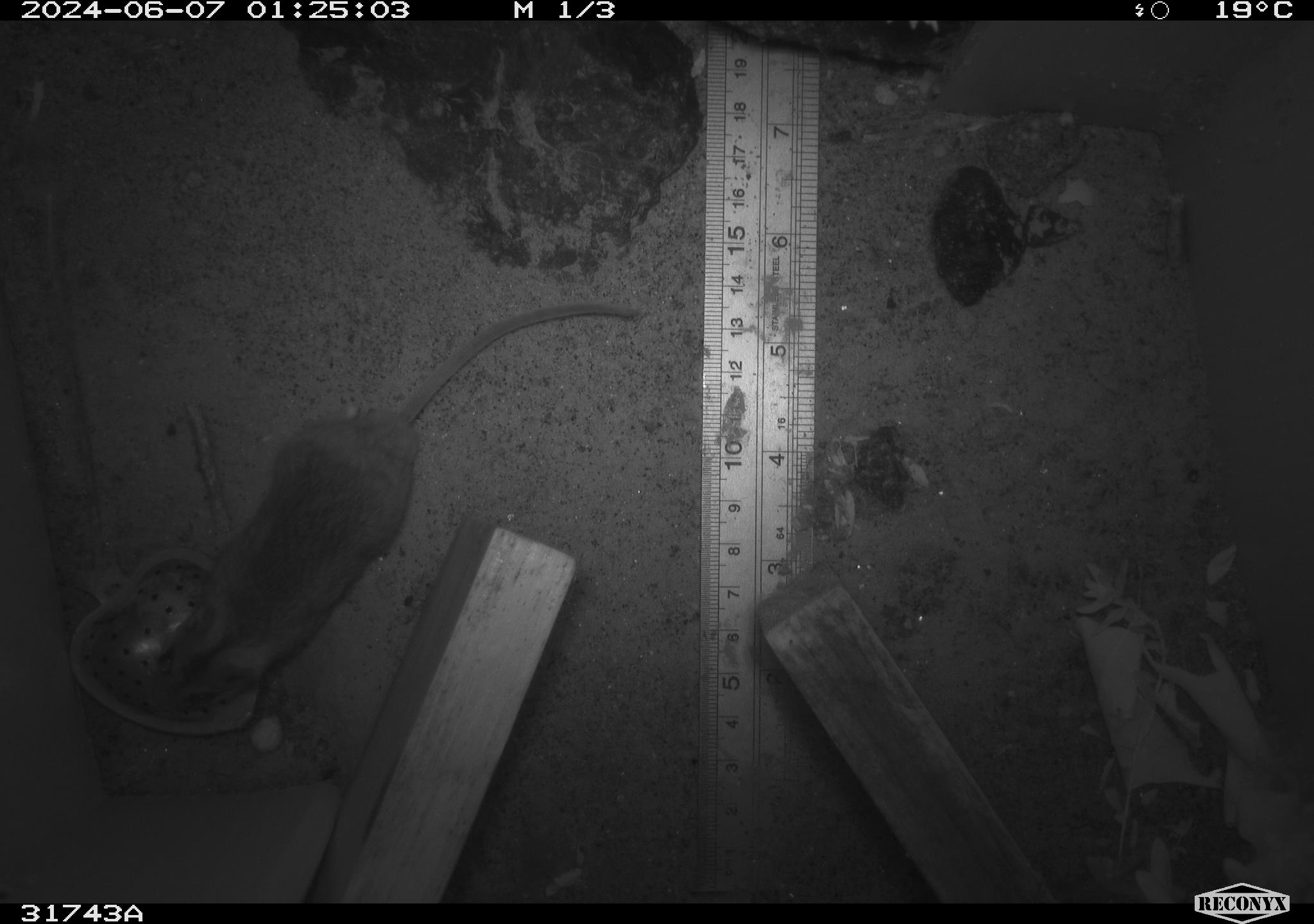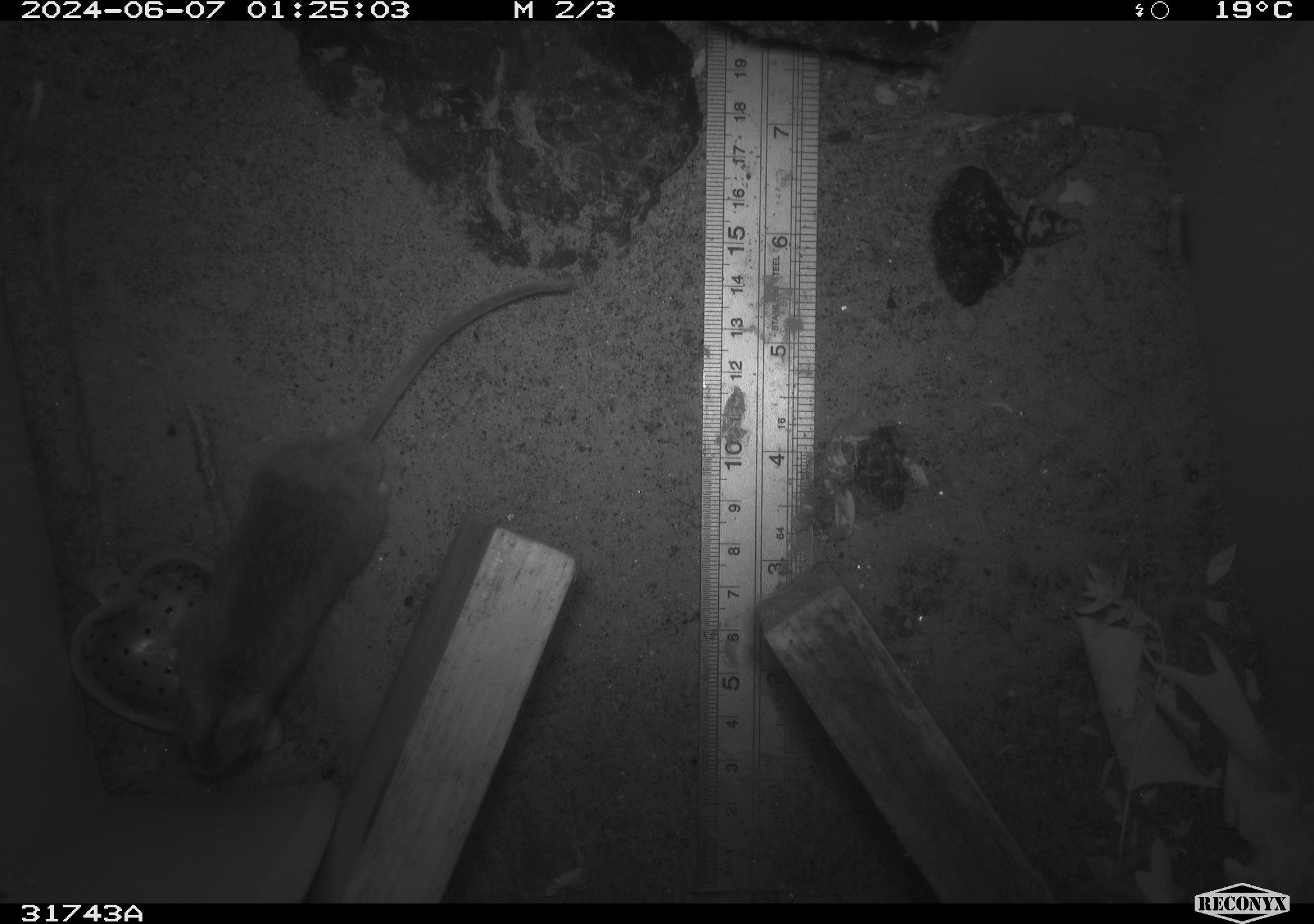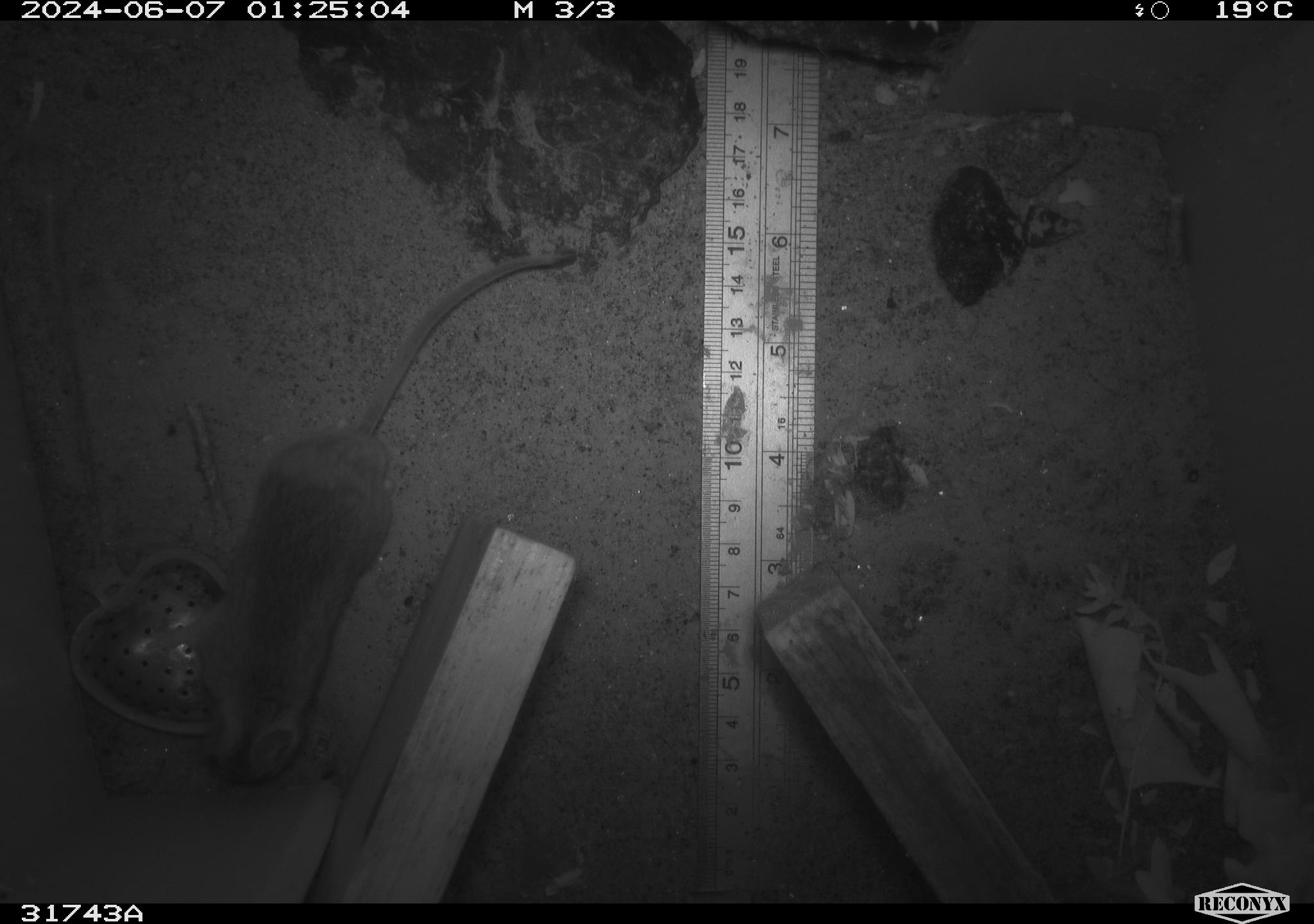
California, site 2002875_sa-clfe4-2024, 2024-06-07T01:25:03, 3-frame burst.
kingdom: Animalia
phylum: Chordata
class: Mammalia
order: Rodentia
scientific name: Rodentia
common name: mouse species